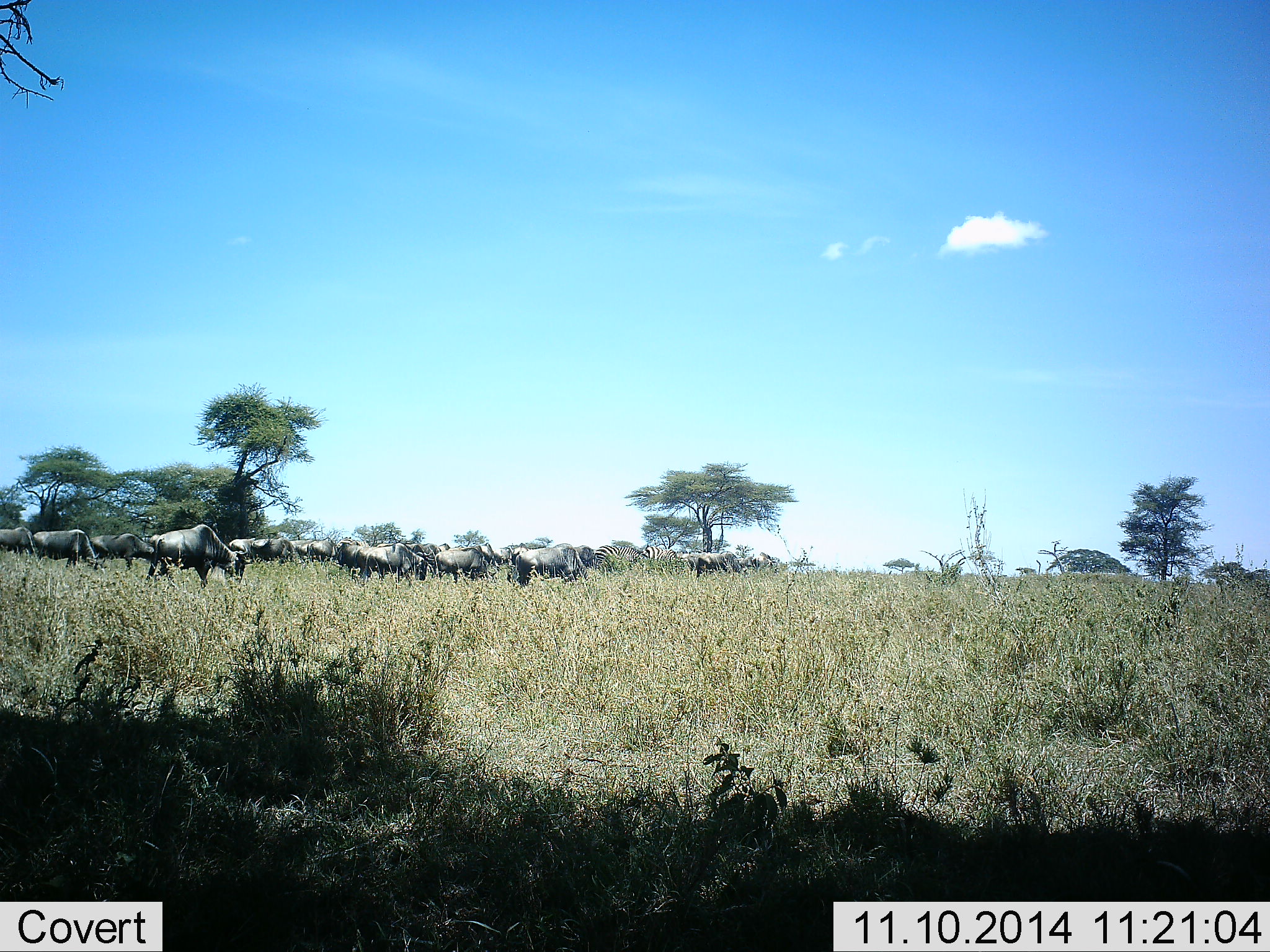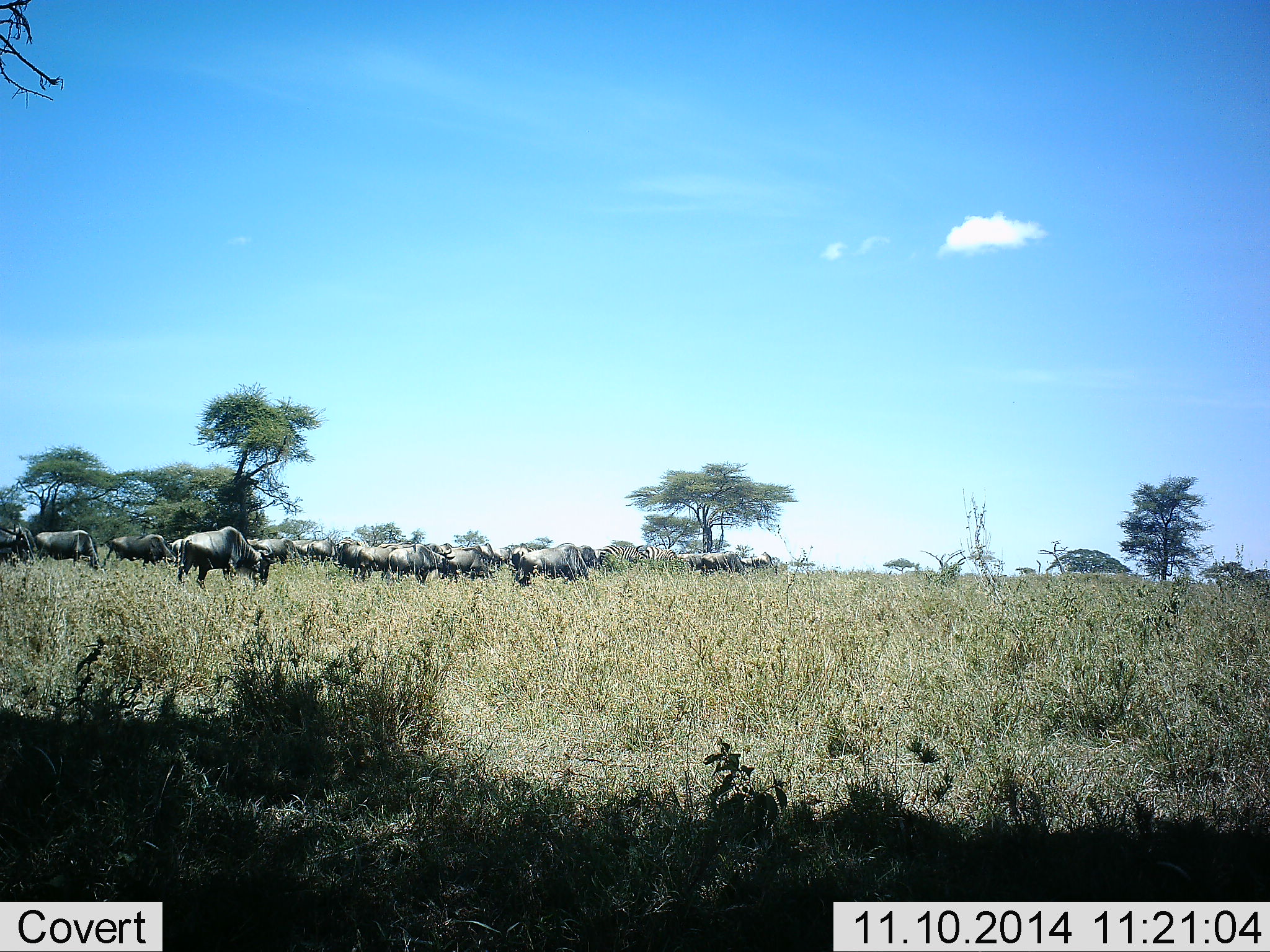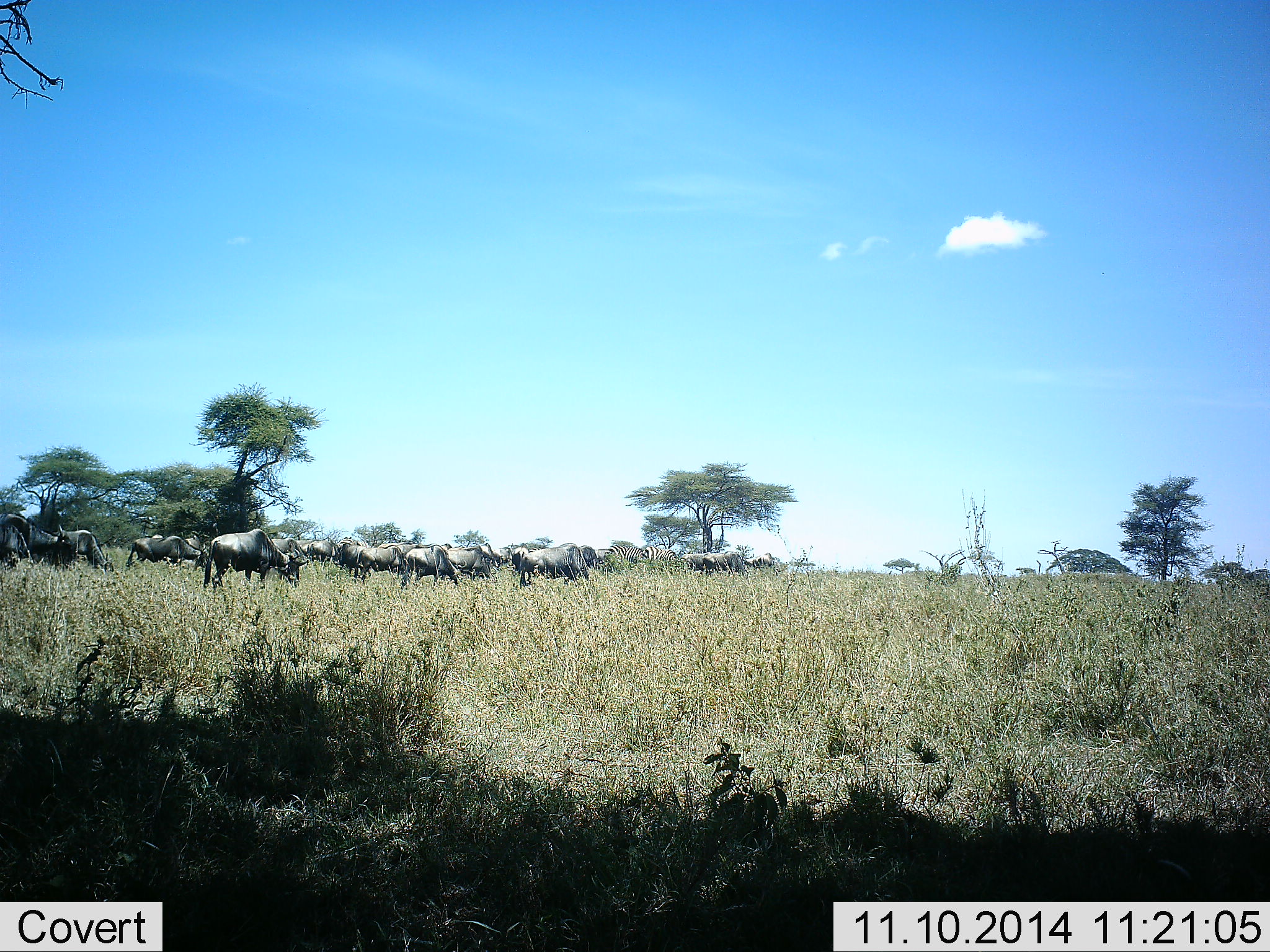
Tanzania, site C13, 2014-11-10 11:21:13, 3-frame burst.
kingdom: Animalia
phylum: Chordata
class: Mammalia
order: Artiodactyla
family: Bovidae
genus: Connochaetes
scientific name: Connochaetes taurinus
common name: blue wildebeest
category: wildebeest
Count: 11-50.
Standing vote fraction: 17%.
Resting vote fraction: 0%.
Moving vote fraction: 83%.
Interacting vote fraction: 0%.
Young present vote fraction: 0%.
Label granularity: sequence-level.